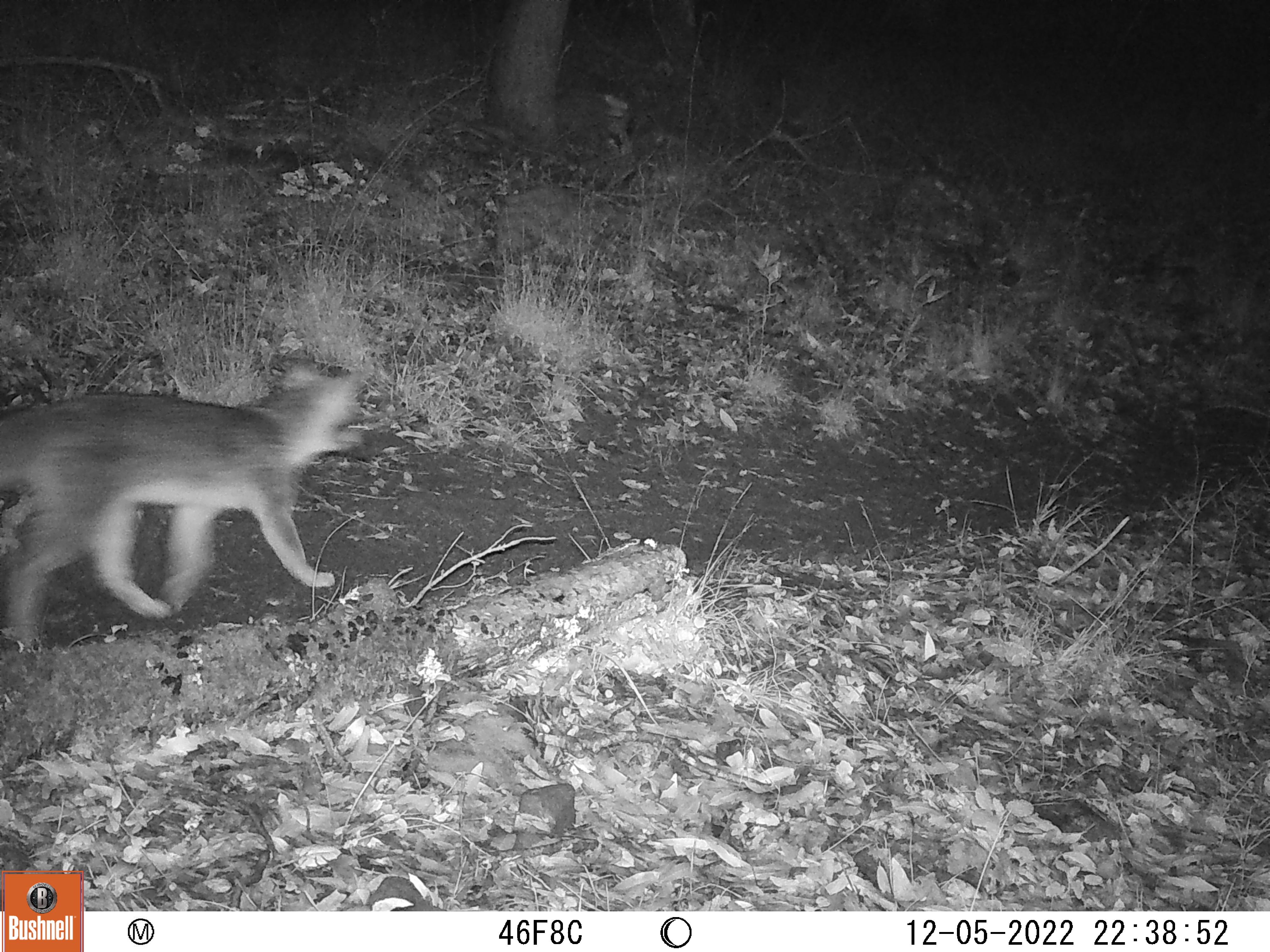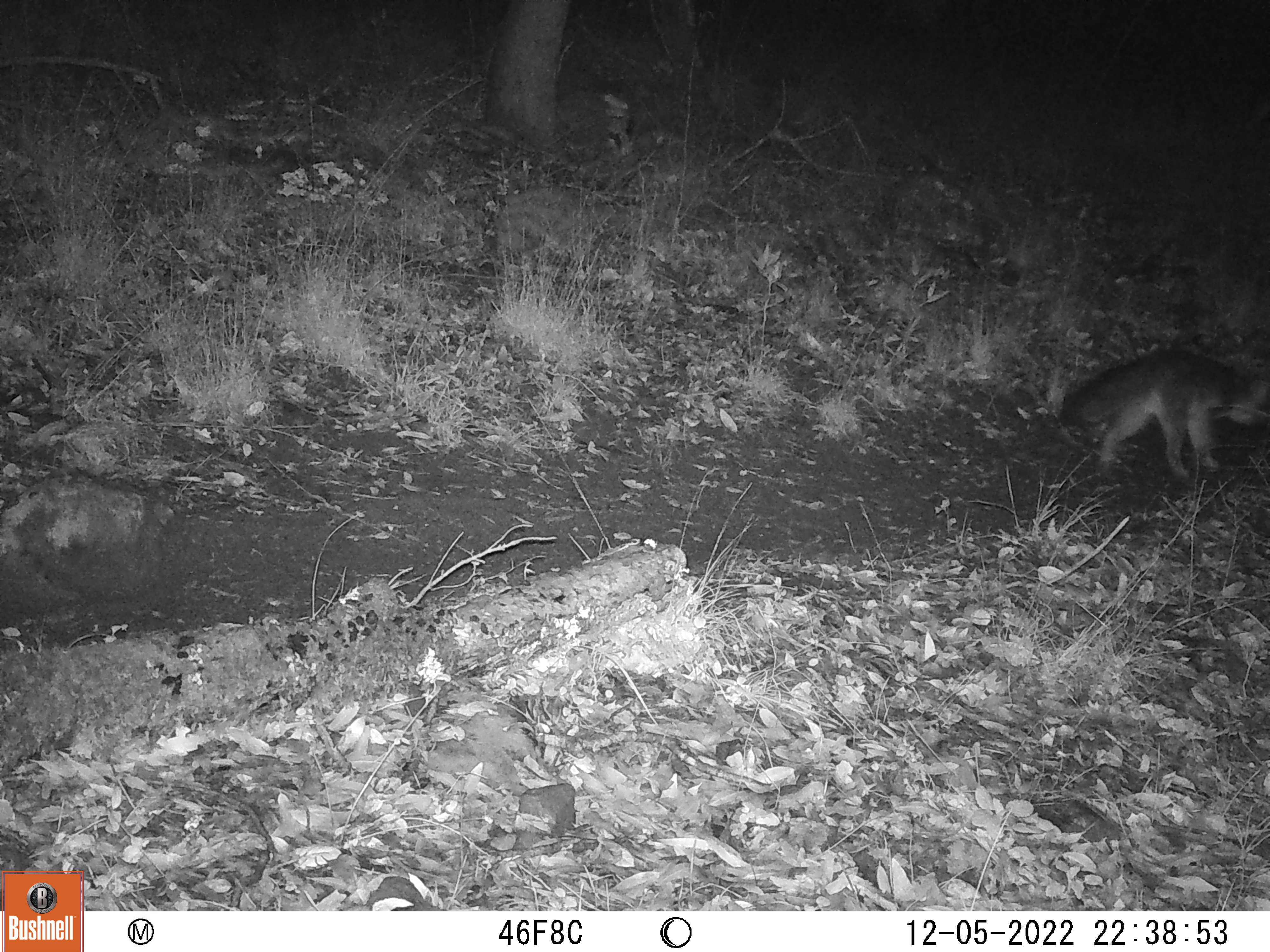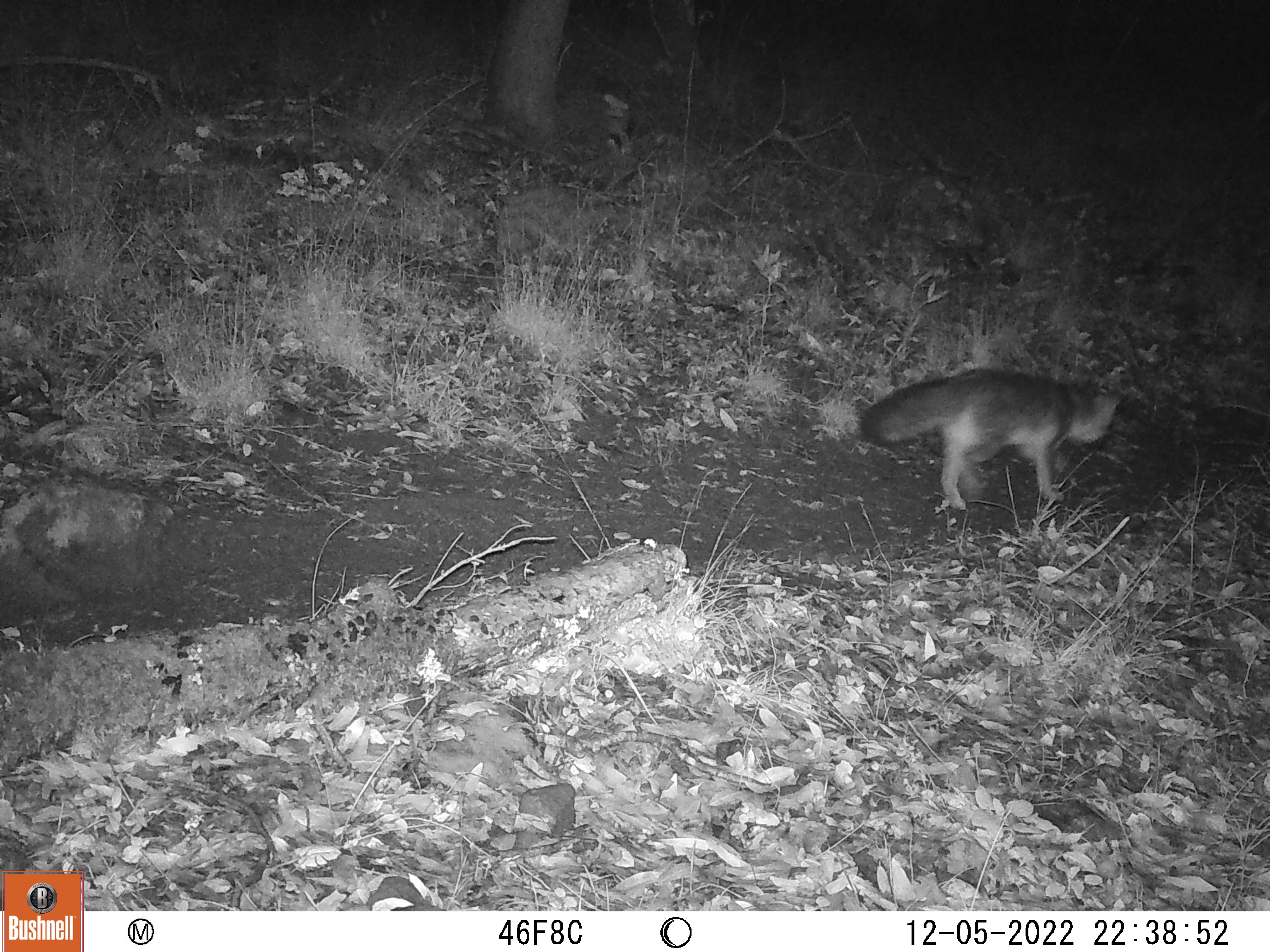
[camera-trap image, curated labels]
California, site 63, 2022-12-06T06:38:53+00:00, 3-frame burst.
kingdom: Animalia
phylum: Chordata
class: Mammalia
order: Carnivora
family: Canidae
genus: Urocyon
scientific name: Urocyon cinereoargenteus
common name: gray fox